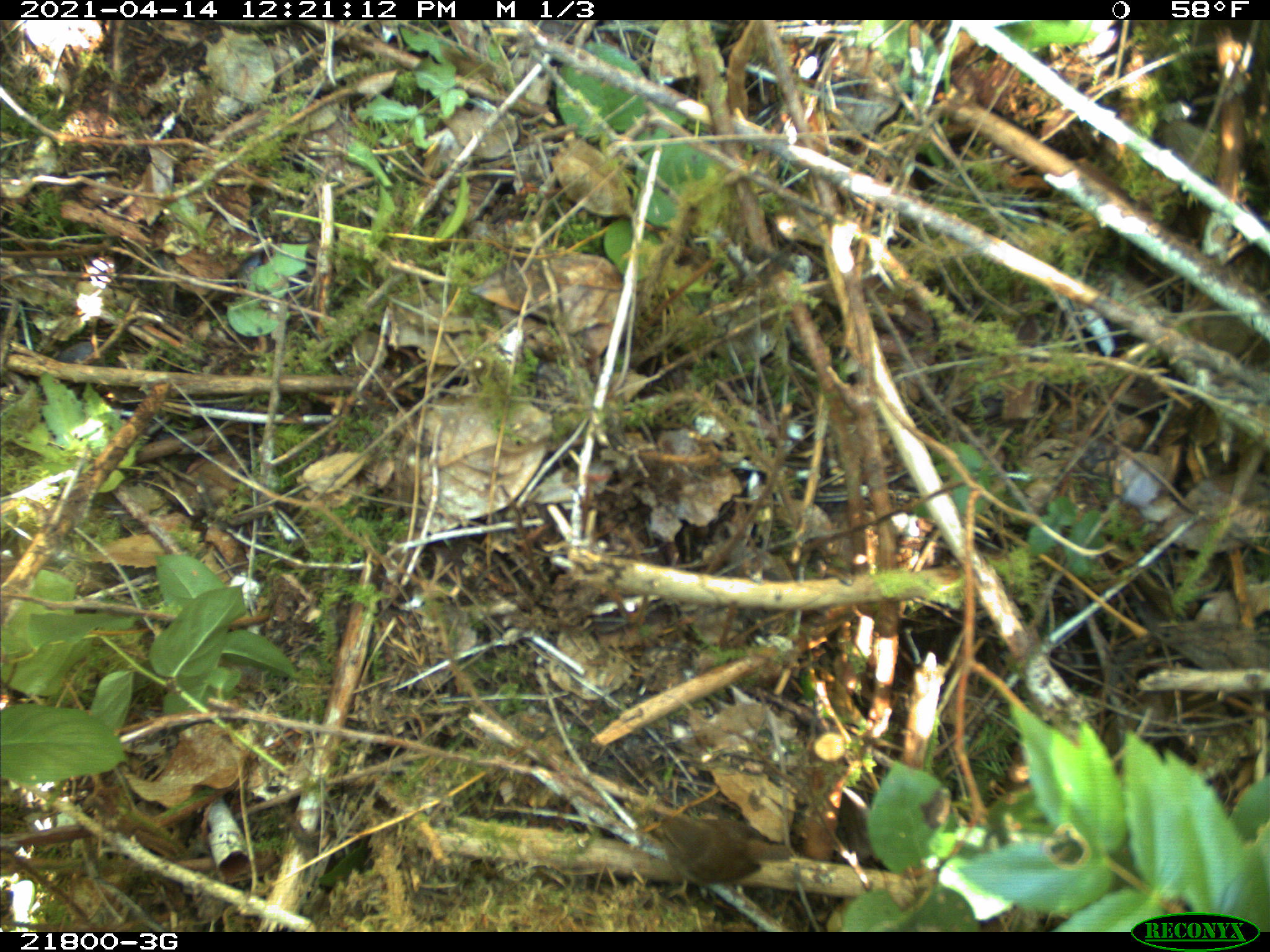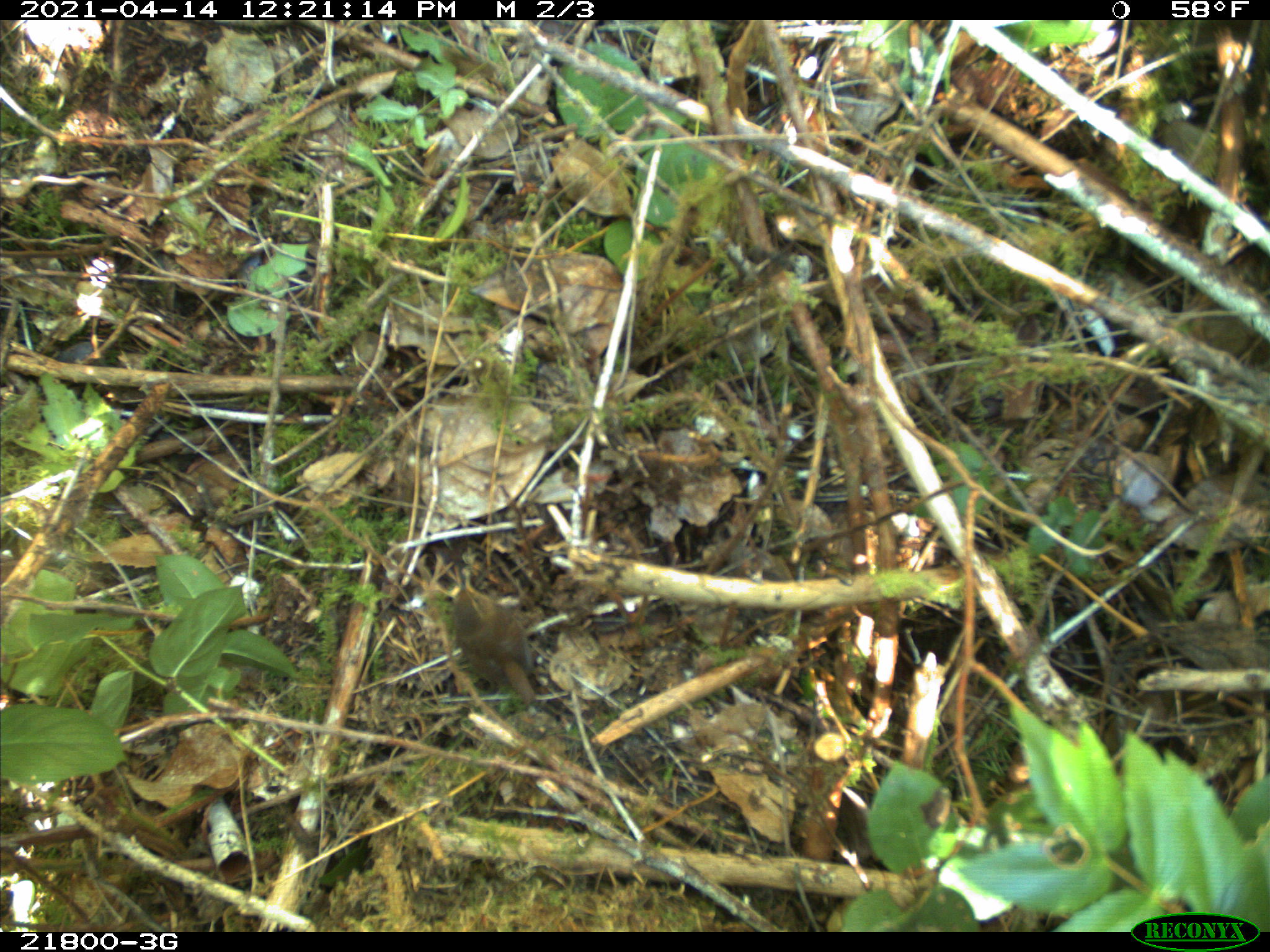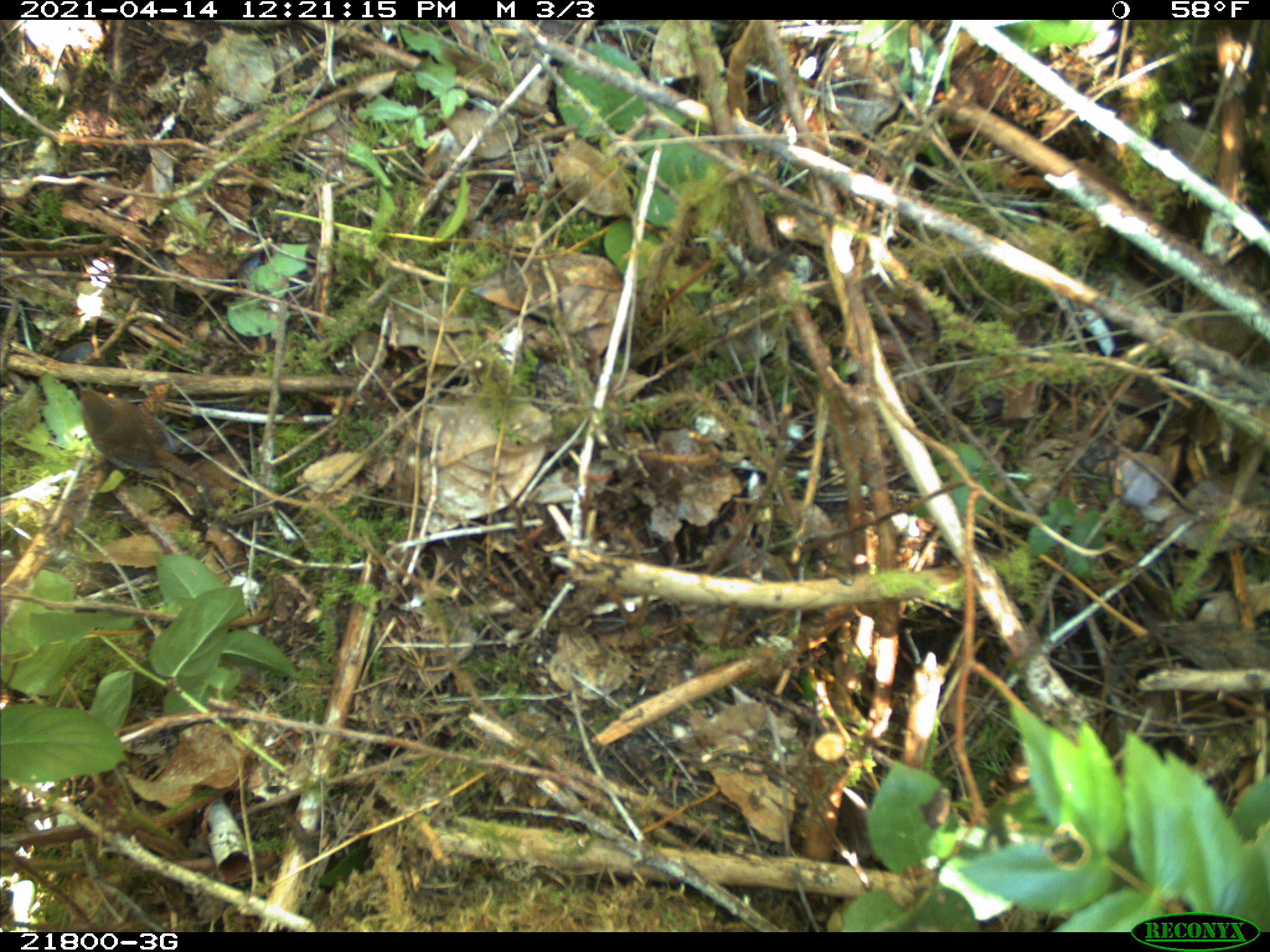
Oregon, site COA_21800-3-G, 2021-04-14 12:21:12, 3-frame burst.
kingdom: Animalia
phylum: Chordata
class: Aves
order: Passeriformes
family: Troglodytidae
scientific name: Troglodytidae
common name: wrens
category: troglodytidae family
Troglodytidae family (wrens) (Troglodytidae).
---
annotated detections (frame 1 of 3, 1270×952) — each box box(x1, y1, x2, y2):
troglodytidae family: box(622, 785, 809, 925)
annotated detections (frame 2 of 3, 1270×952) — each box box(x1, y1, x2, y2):
troglodytidae family: box(415, 552, 579, 716)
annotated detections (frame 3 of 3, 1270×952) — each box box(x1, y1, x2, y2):
troglodytidae family: box(33, 356, 233, 508)